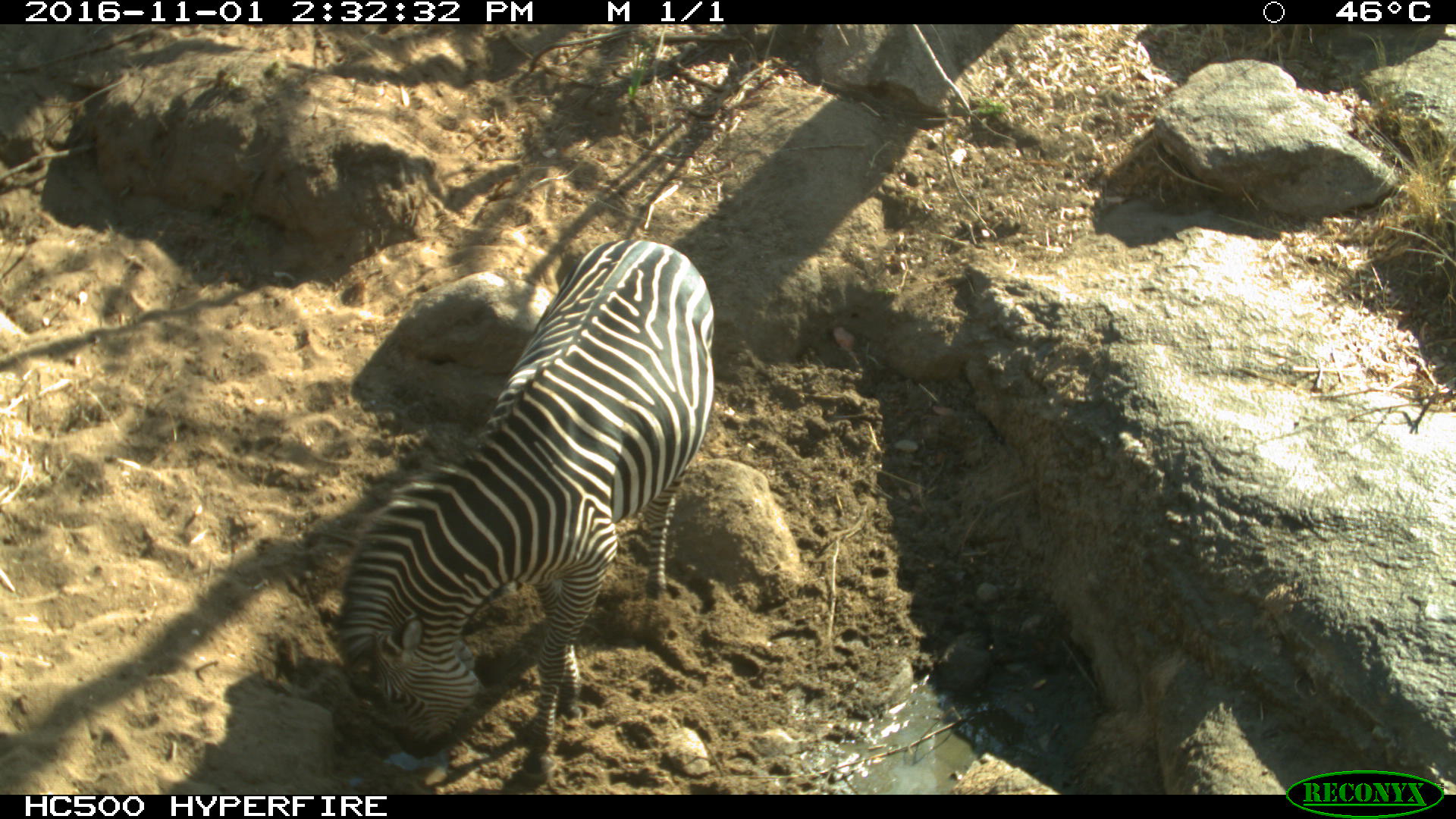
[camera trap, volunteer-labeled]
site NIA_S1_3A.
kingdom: Animalia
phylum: Chordata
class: Mammalia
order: Perissodactyla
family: Equidae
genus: Equus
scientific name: Equus quagga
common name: plains zebra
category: zebraplains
Zebraplains (plains zebra) (Equus quagga), count 1. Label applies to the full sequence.